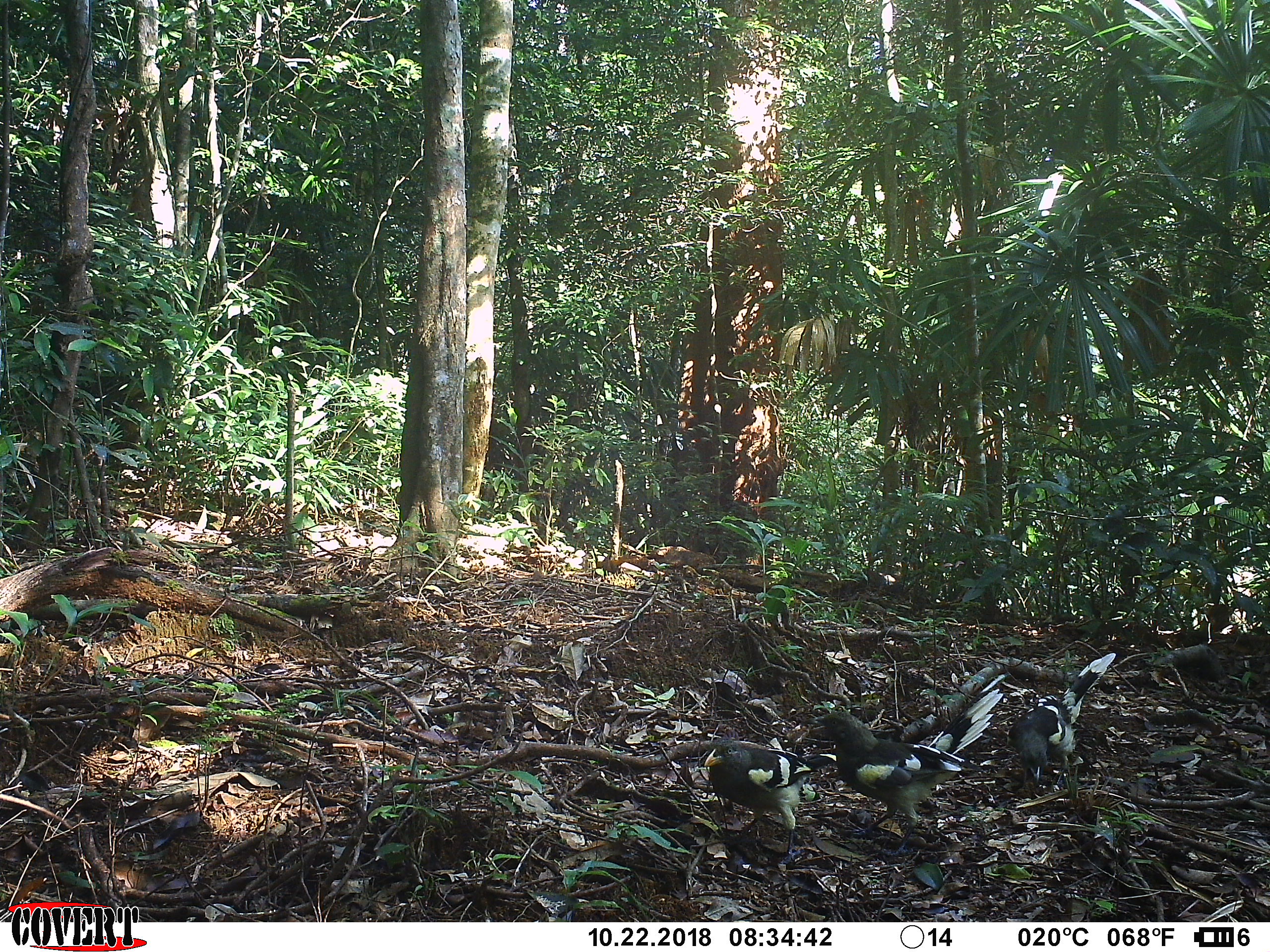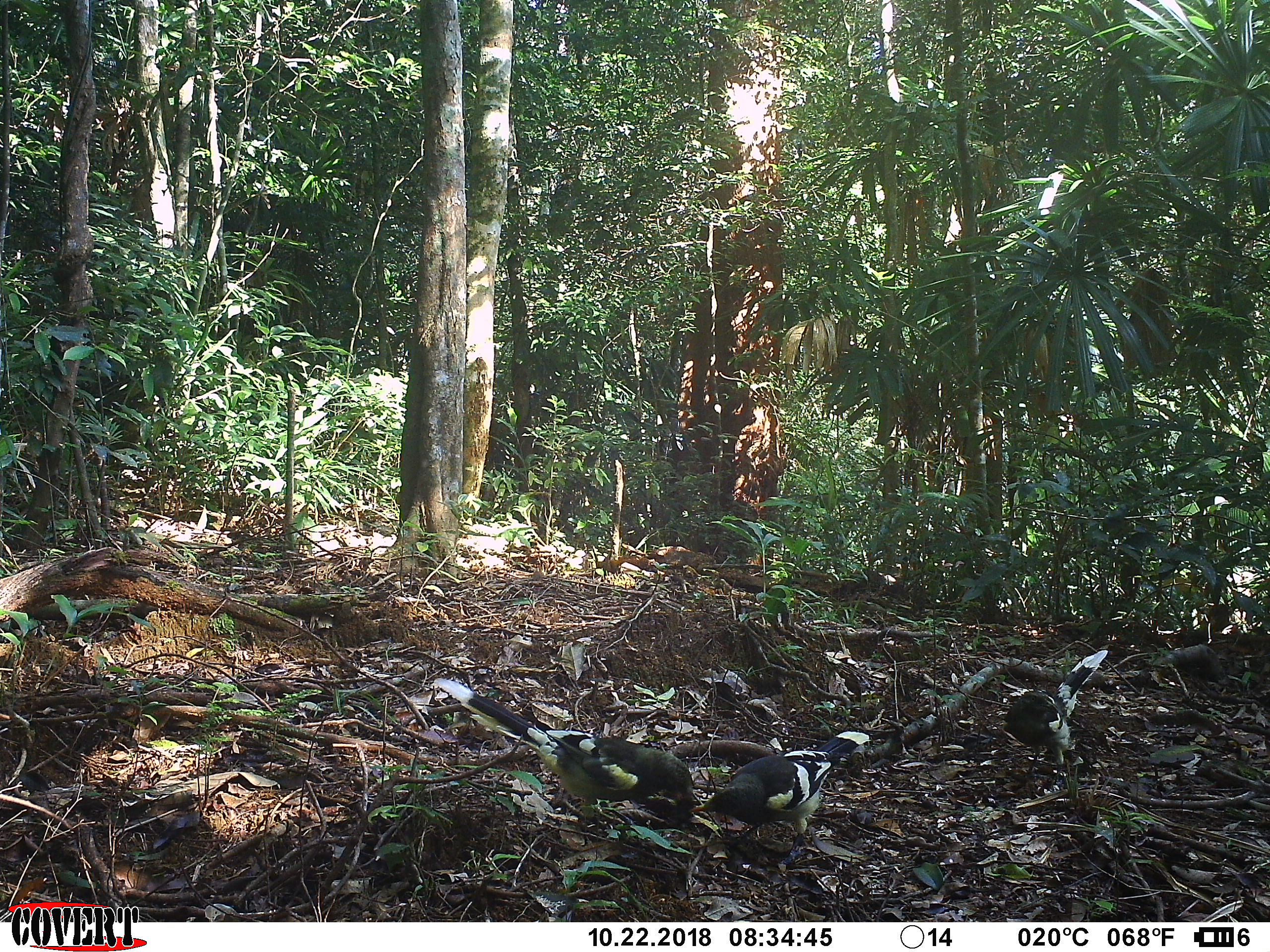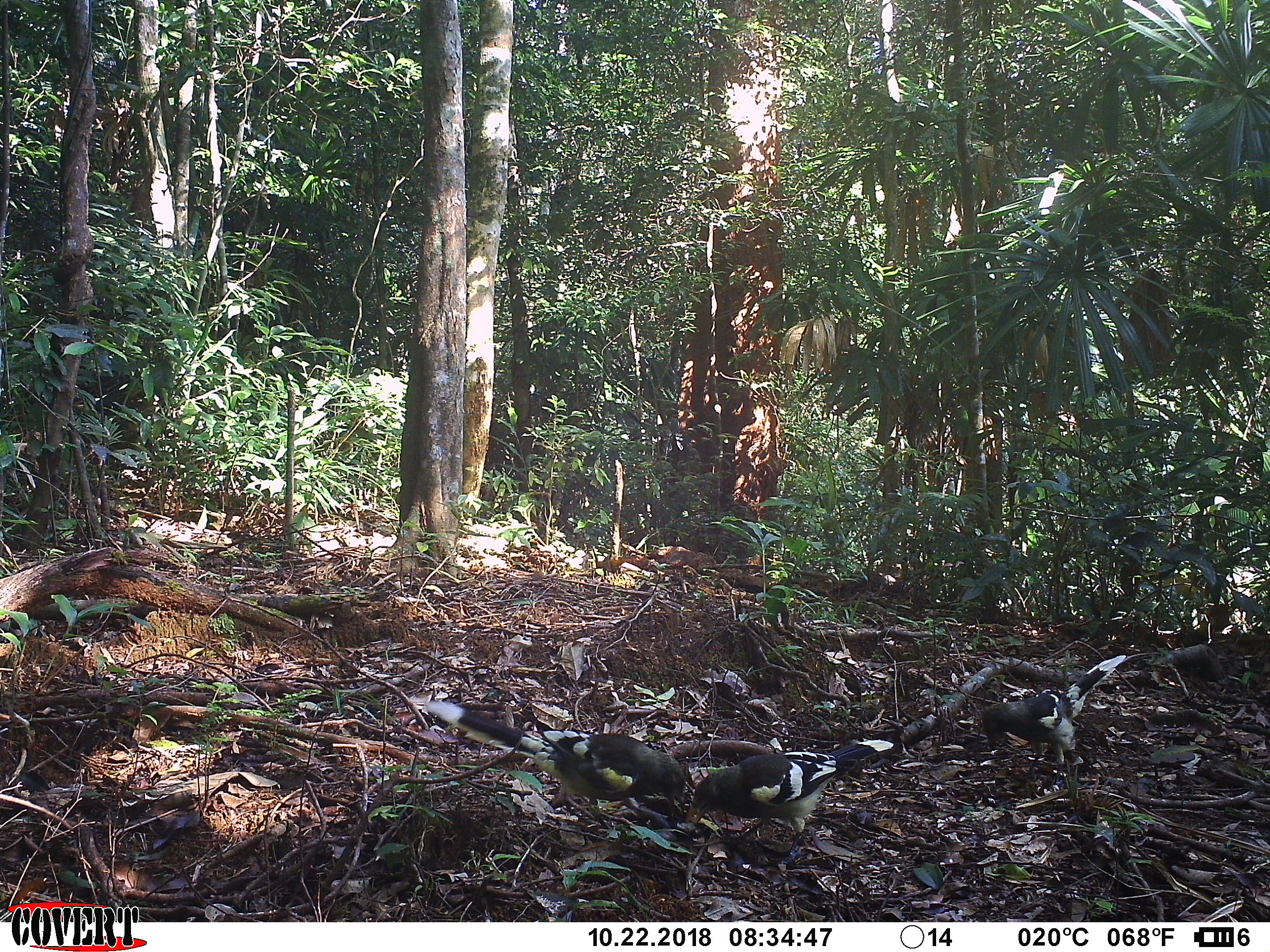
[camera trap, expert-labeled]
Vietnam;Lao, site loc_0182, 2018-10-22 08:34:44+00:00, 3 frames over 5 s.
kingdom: Animalia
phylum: Chordata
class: Aves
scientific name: Aves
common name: bird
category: unidentified bird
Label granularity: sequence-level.